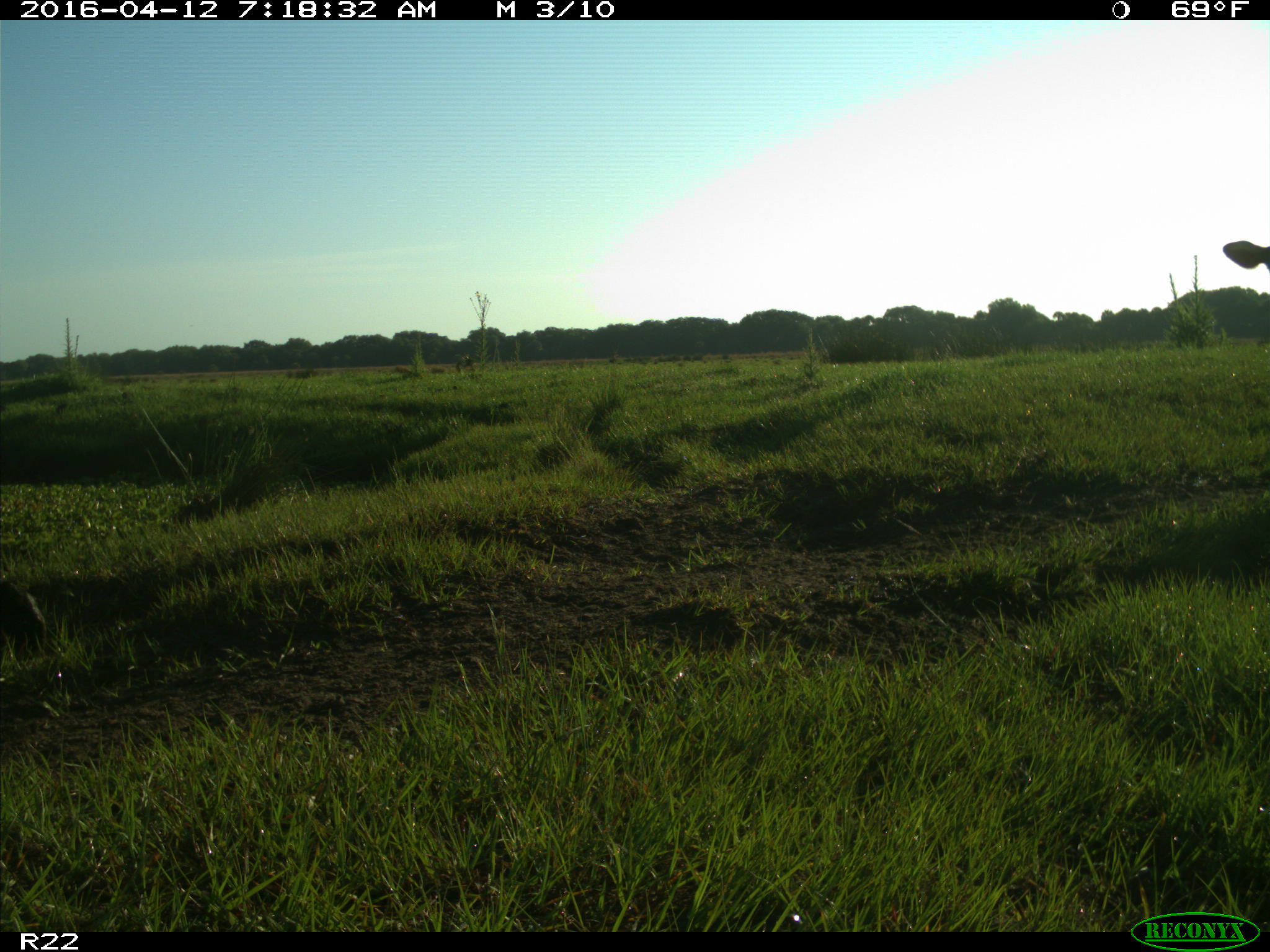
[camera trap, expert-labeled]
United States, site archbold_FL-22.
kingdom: Animalia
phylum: Chordata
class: Mammalia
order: Artiodactyla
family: Bovidae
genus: Bos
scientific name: Bos taurus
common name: domestic cow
Bos taurus (domestic cow).